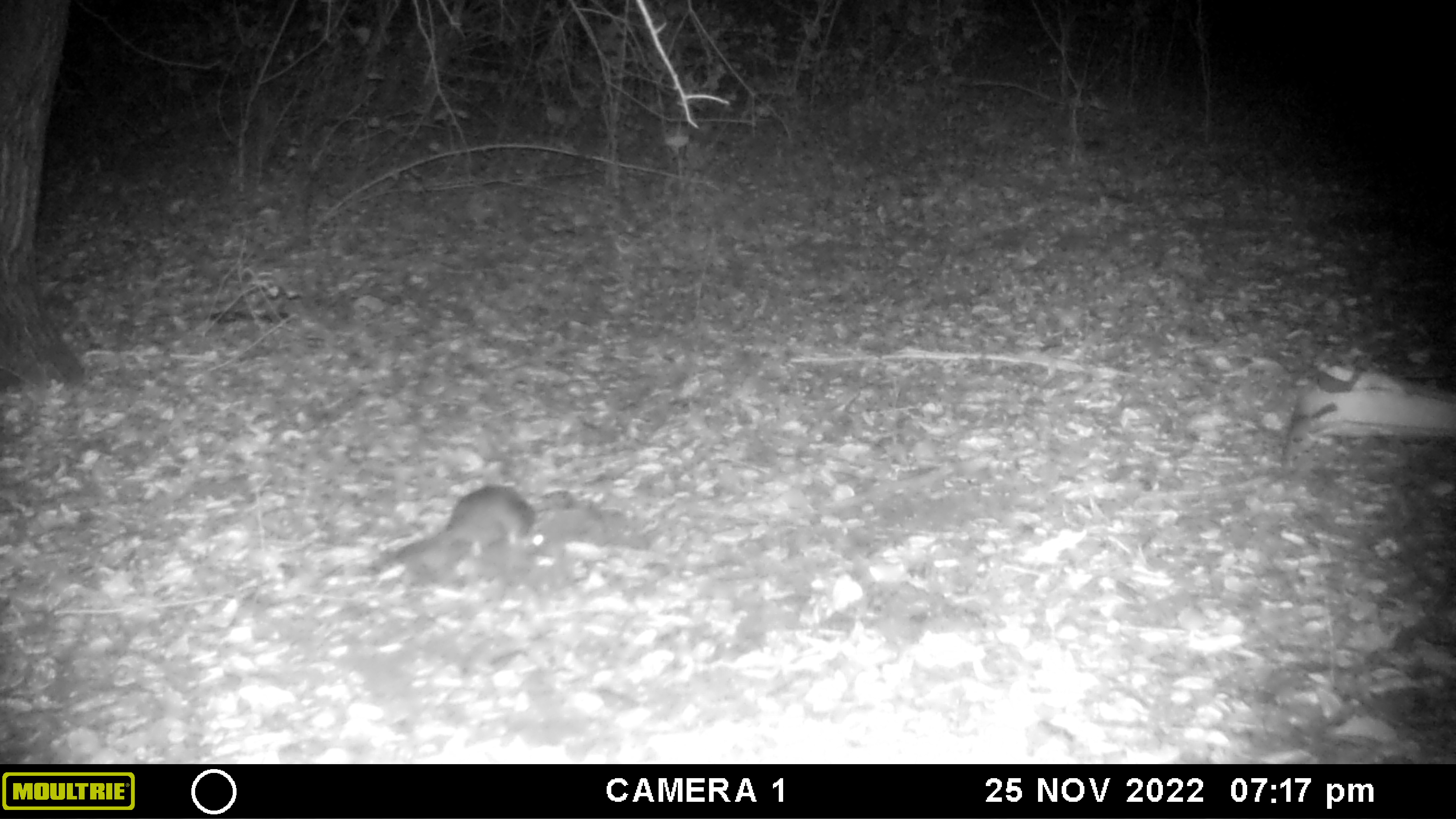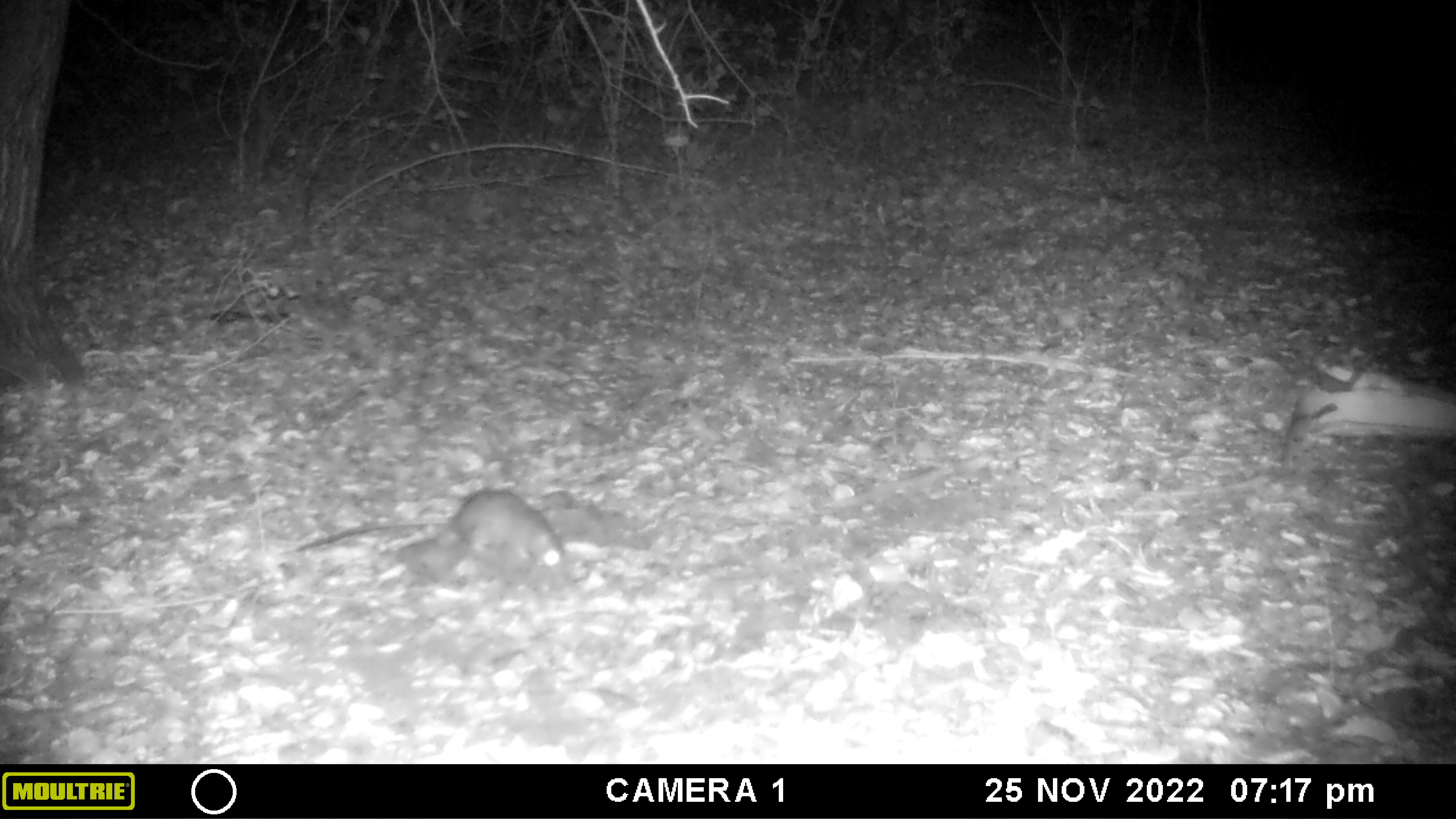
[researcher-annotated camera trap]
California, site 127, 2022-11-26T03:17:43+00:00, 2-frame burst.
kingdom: Animalia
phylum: Chordata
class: Mammalia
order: Rodentia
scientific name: Rodentia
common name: mouse or rat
Mouse or rat (Rodentia).